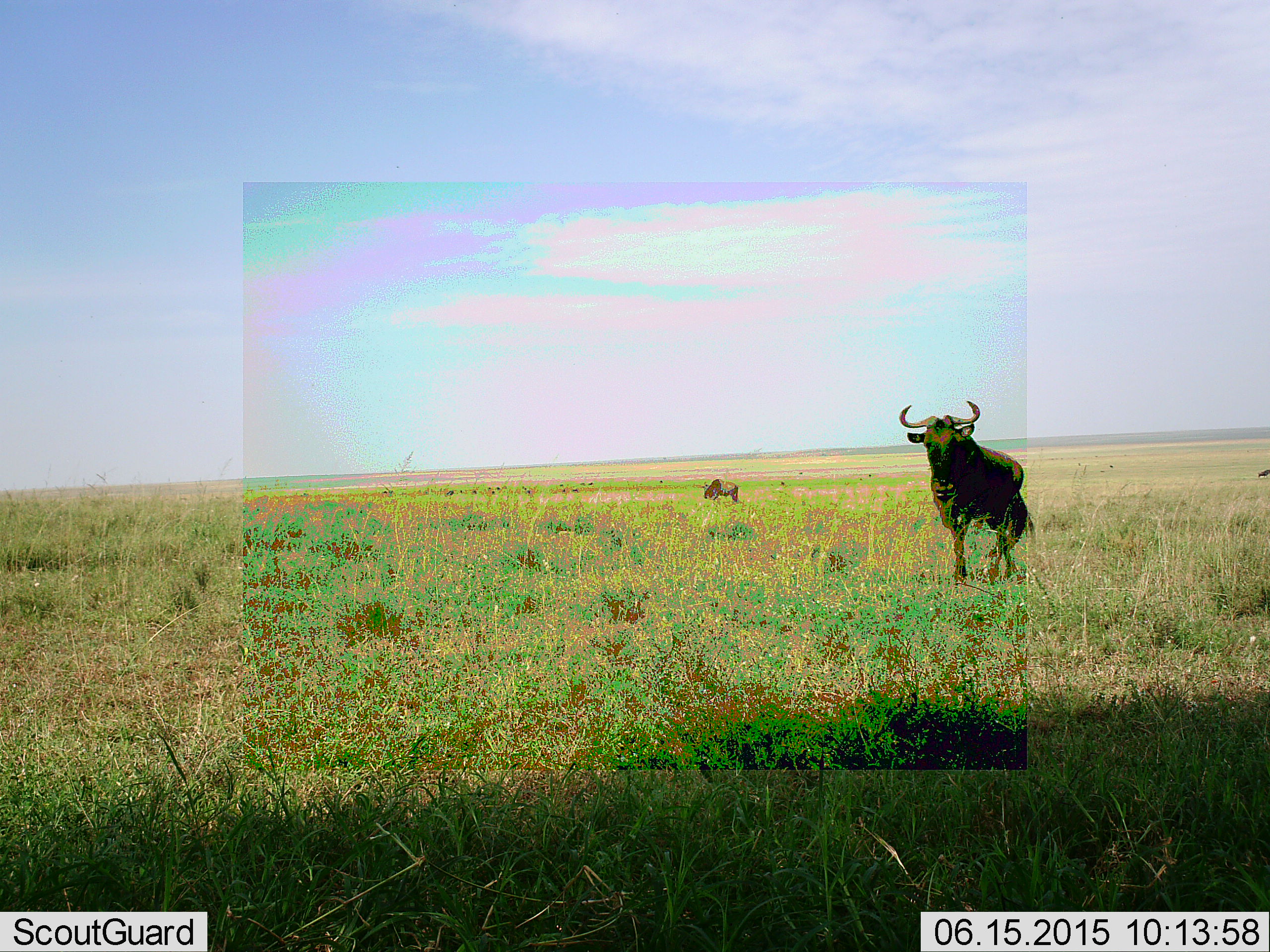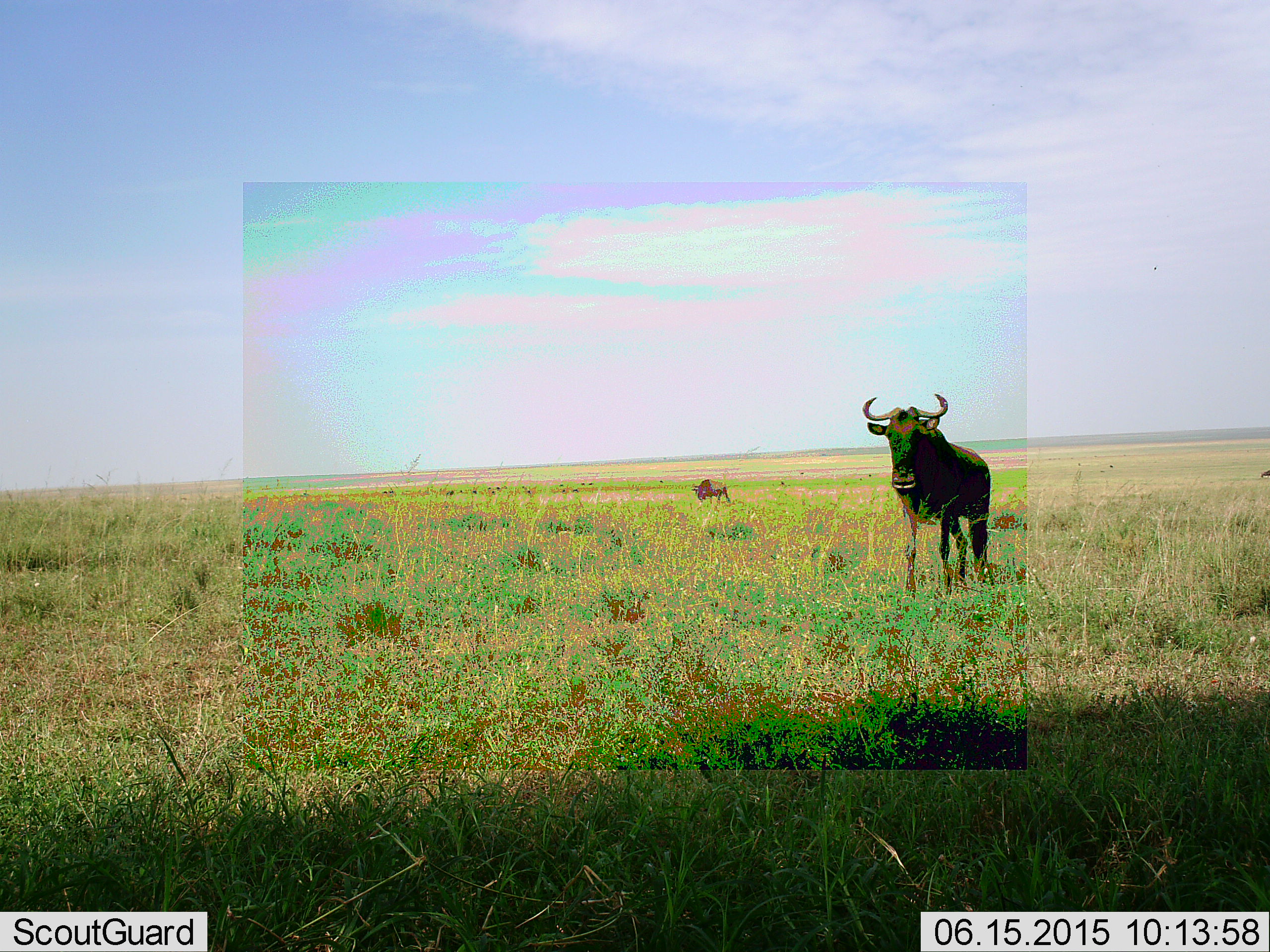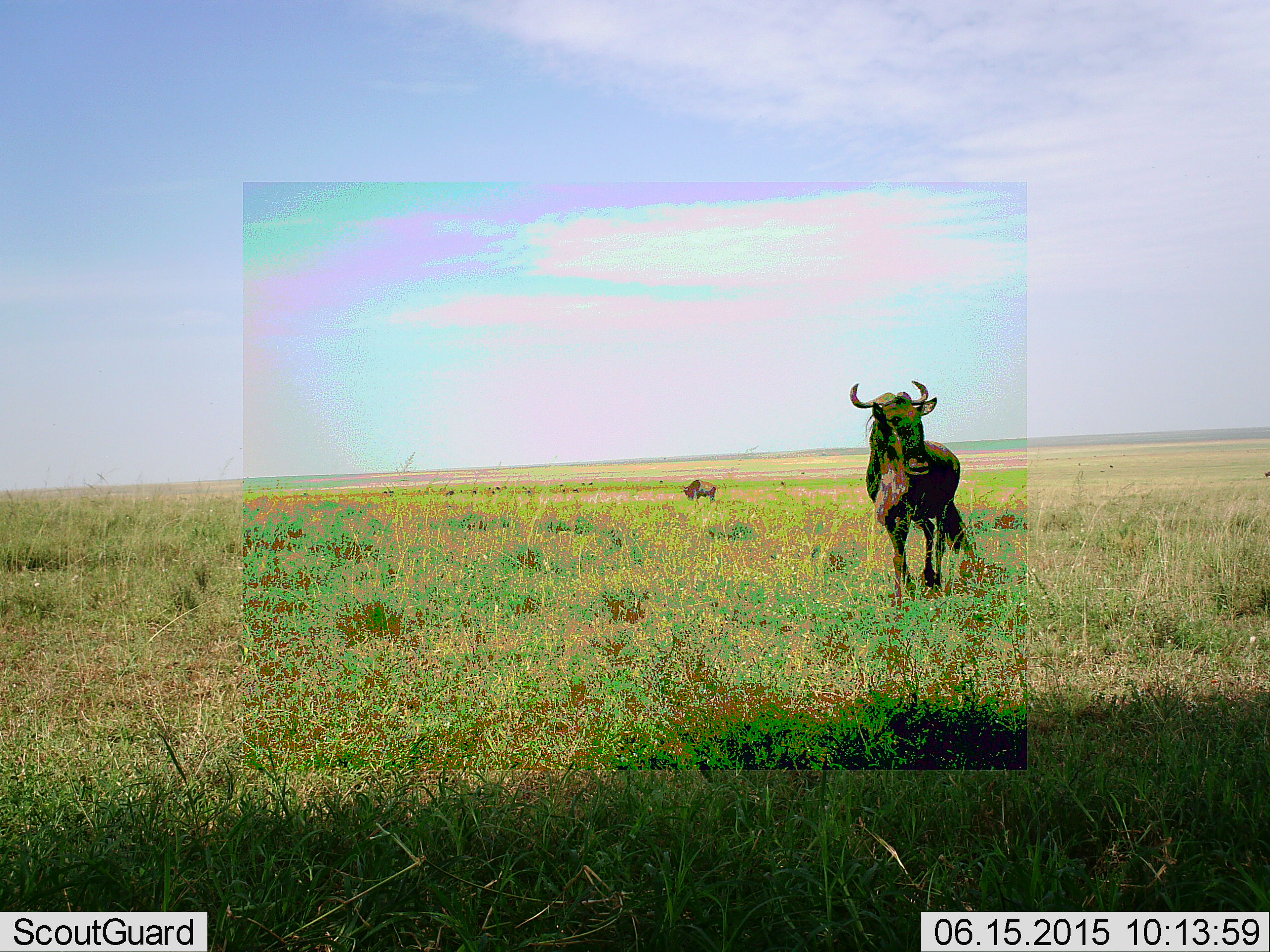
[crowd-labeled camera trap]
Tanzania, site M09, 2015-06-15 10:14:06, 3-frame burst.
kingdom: Animalia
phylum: Chordata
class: Mammalia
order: Artiodactyla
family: Bovidae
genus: Connochaetes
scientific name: Connochaetes taurinus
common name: blue wildebeest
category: wildebeest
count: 2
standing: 60%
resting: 0%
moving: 60%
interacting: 0%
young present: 0%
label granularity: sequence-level